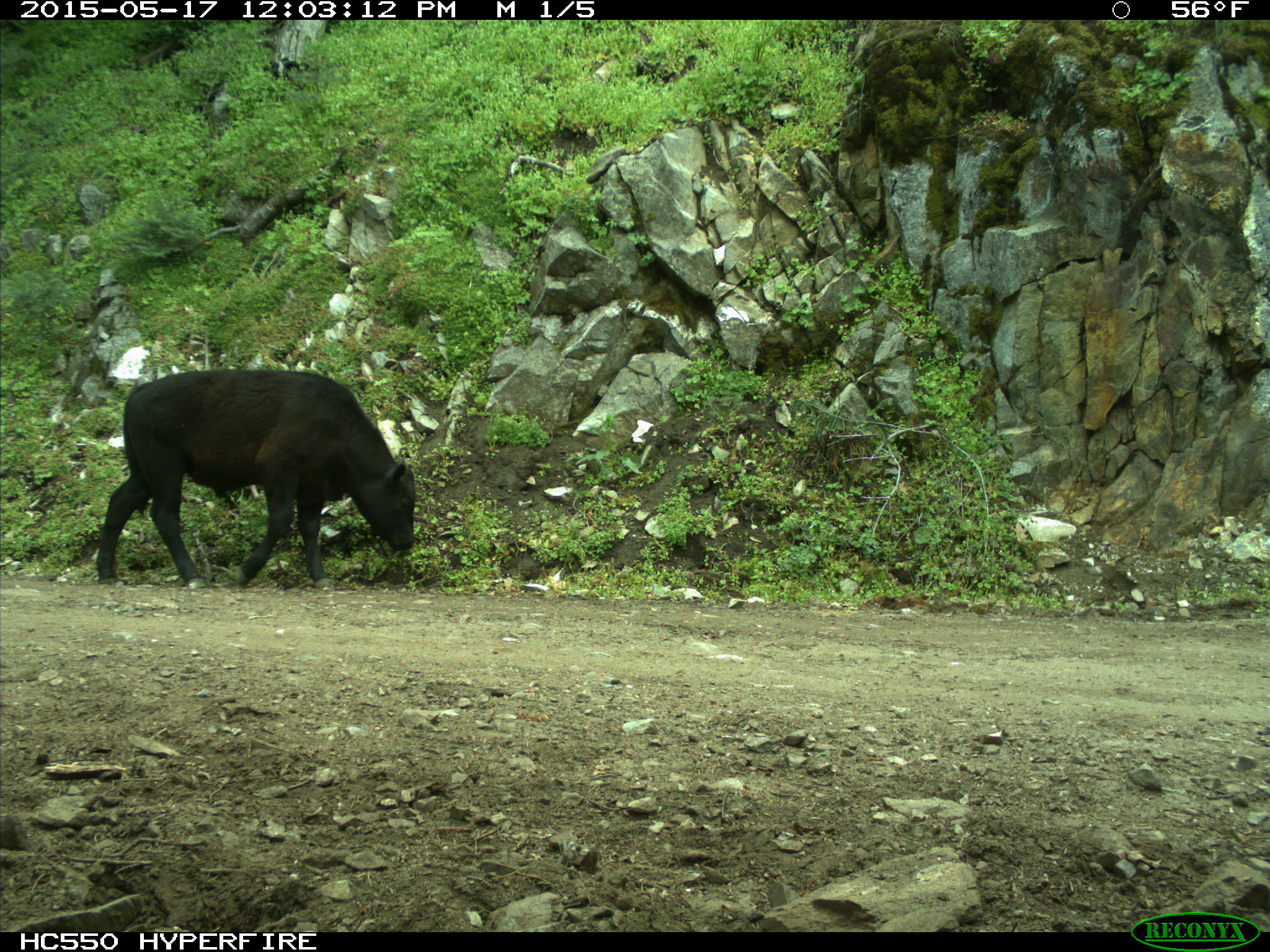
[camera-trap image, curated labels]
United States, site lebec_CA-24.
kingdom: Animalia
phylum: Chordata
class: Mammalia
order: Artiodactyla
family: Bovidae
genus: Bos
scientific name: Bos taurus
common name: domestic cow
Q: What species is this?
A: Bos taurus (domestic cow).